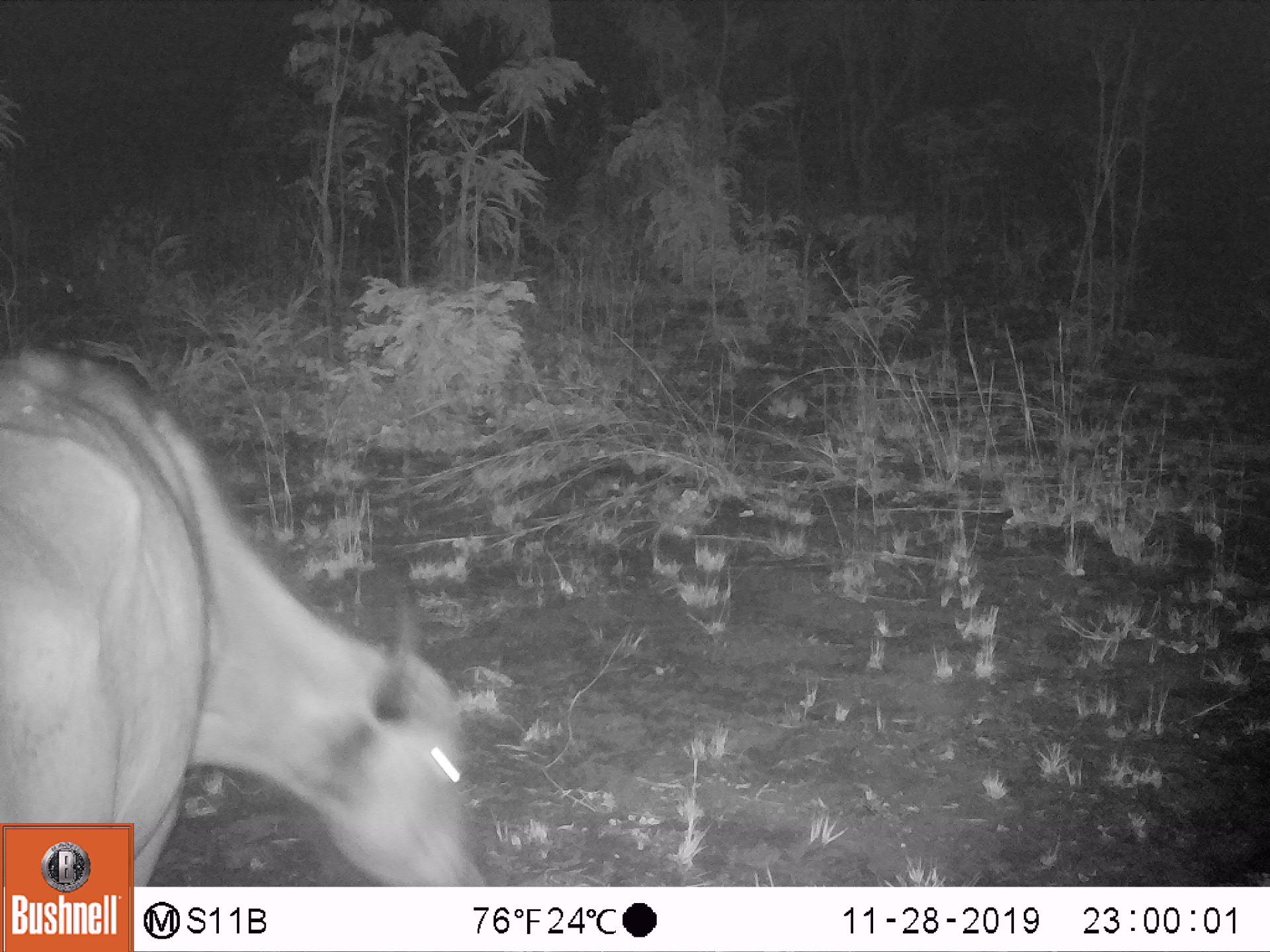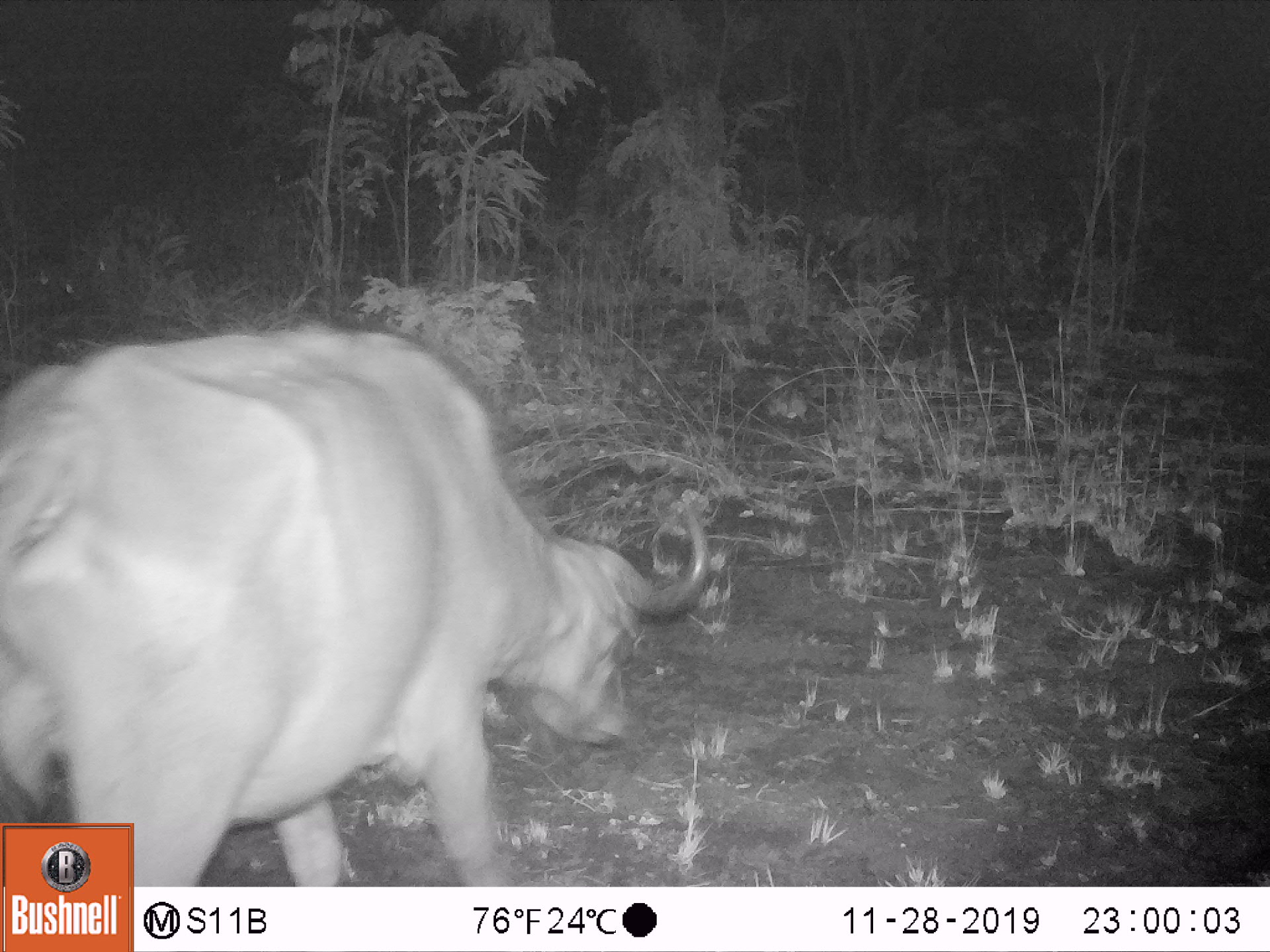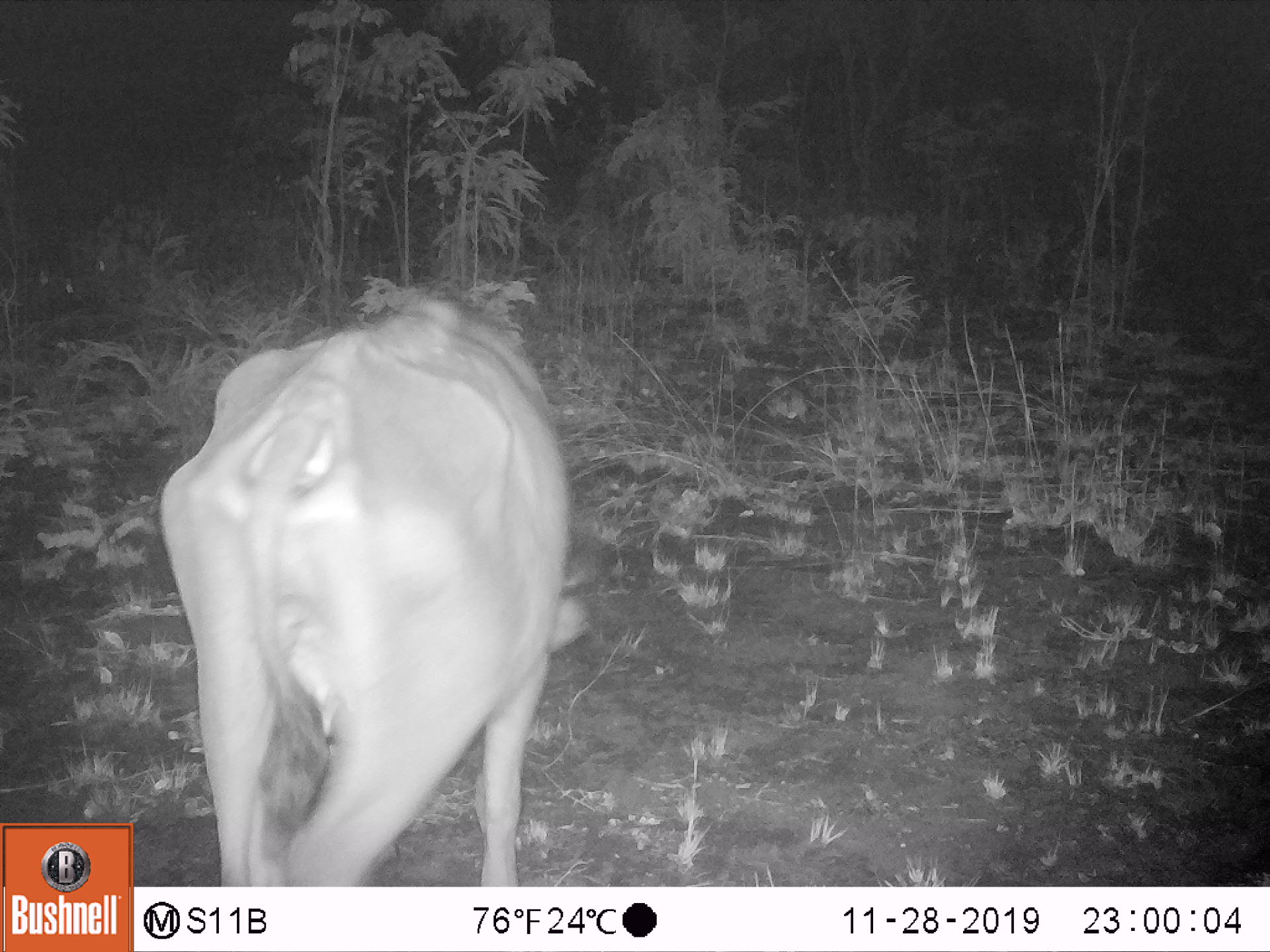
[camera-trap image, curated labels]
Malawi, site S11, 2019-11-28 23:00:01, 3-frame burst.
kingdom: Animalia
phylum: Chordata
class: Mammalia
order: Artiodactyla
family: Bovidae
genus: Syncerus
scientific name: Syncerus caffer caffer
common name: cape buffalo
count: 1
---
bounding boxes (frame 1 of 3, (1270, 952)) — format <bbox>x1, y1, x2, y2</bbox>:
cape buffalo: <bbox>135, 360, 490, 884</bbox>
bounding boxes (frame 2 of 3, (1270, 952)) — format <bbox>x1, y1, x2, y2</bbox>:
cape buffalo: <bbox>0, 315, 716, 819</bbox>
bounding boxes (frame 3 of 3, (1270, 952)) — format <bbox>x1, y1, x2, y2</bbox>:
cape buffalo: <bbox>158, 289, 582, 885</bbox>